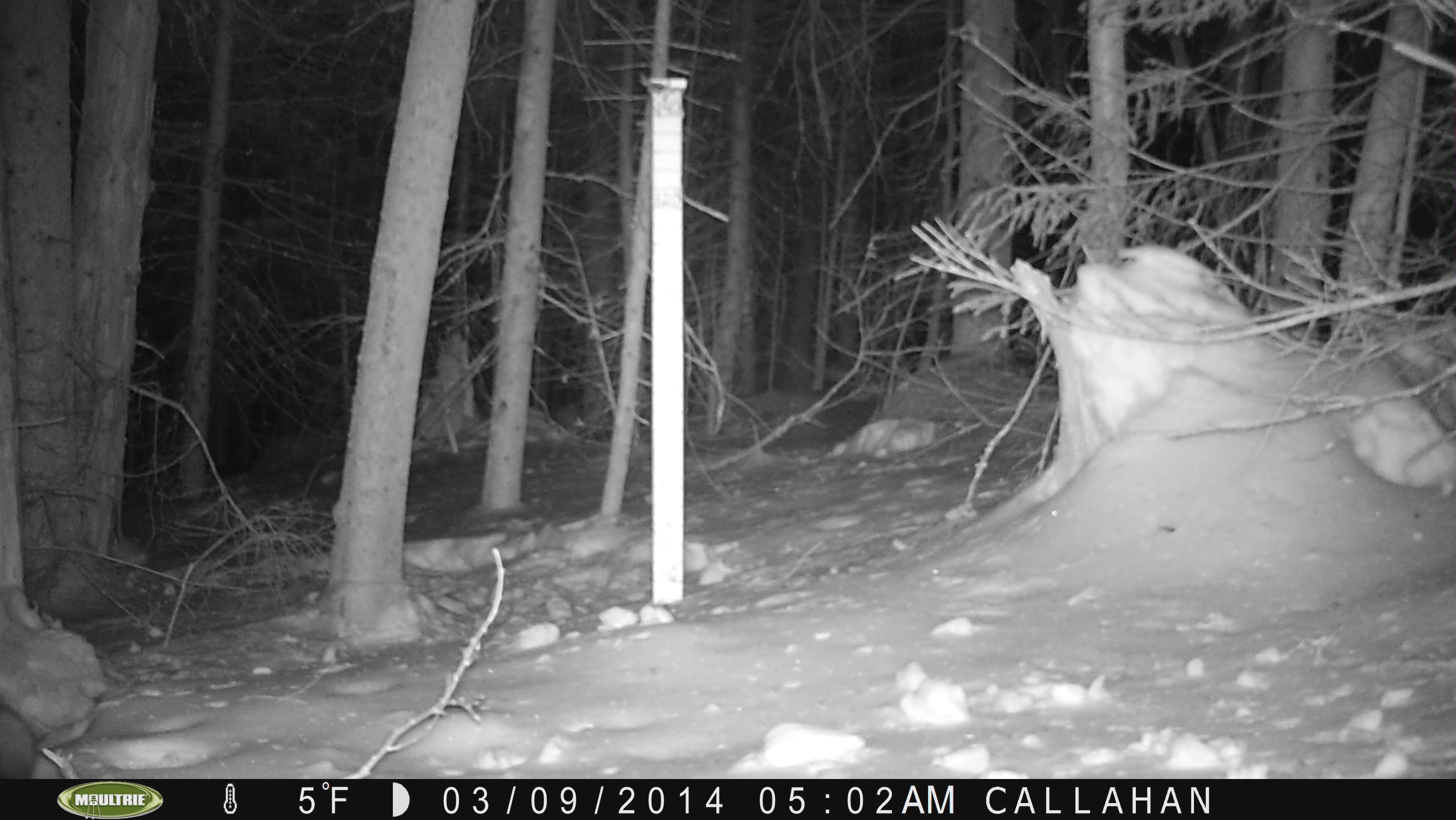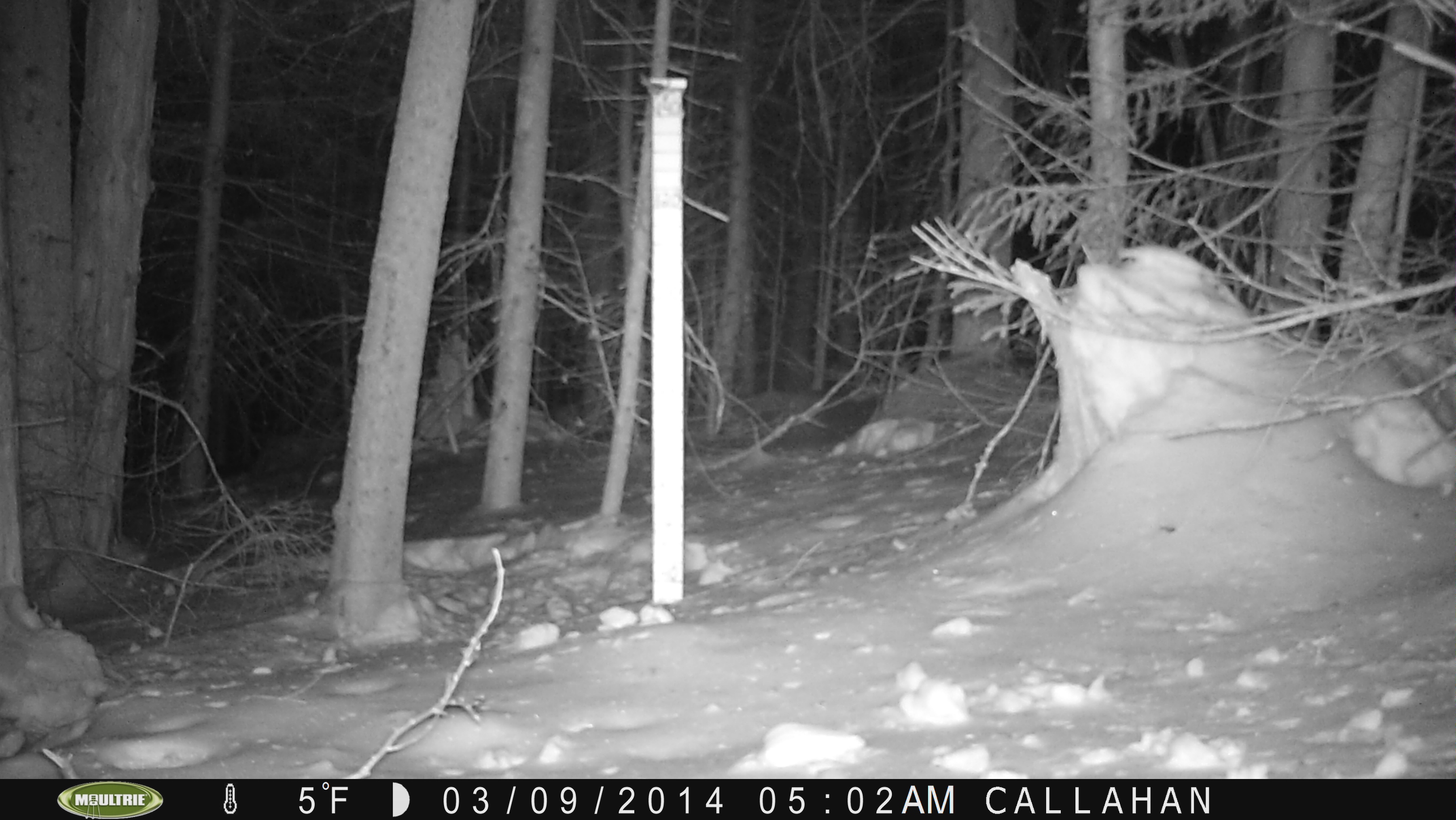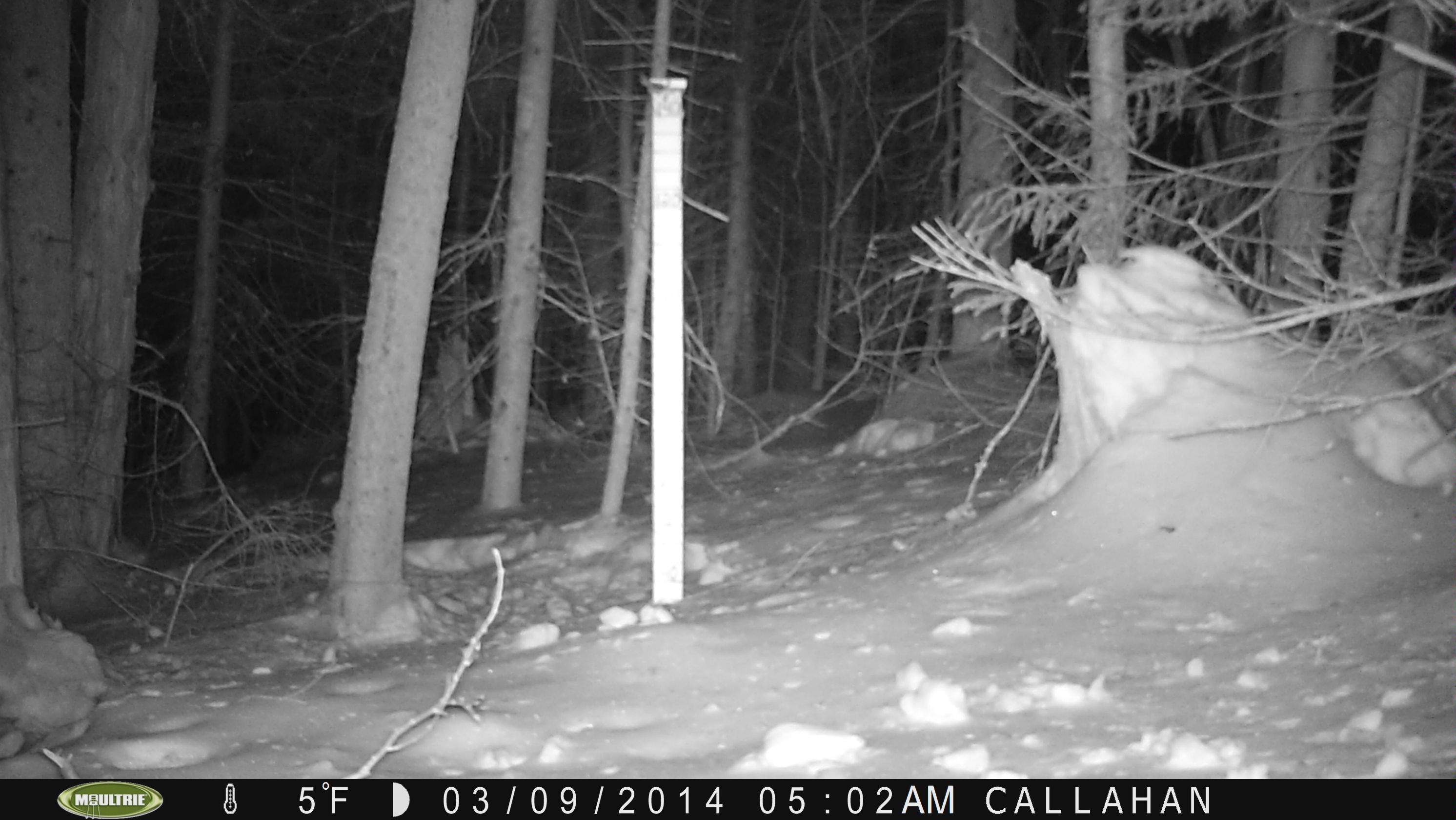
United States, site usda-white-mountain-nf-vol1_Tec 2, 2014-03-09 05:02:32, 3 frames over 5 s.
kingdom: Animalia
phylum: Chordata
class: Mammalia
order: Carnivora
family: Mustelidae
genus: Martes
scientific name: Martes americana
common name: american marten